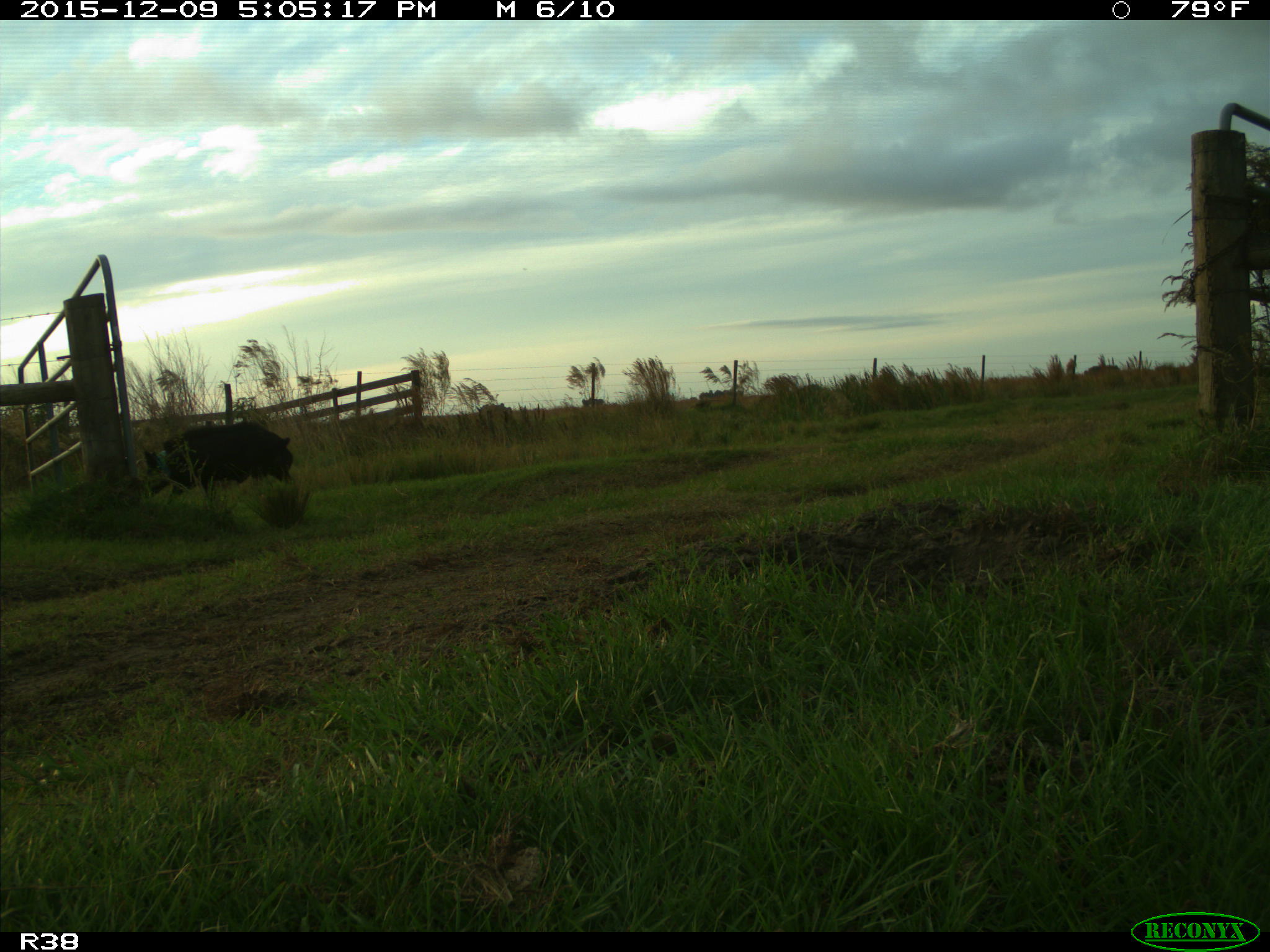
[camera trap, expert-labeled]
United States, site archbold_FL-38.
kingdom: Animalia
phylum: Chordata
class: Mammalia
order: Artiodactyla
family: Suidae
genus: Sus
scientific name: Sus scrofa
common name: wild boar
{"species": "Sus scrofa (wild boar)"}